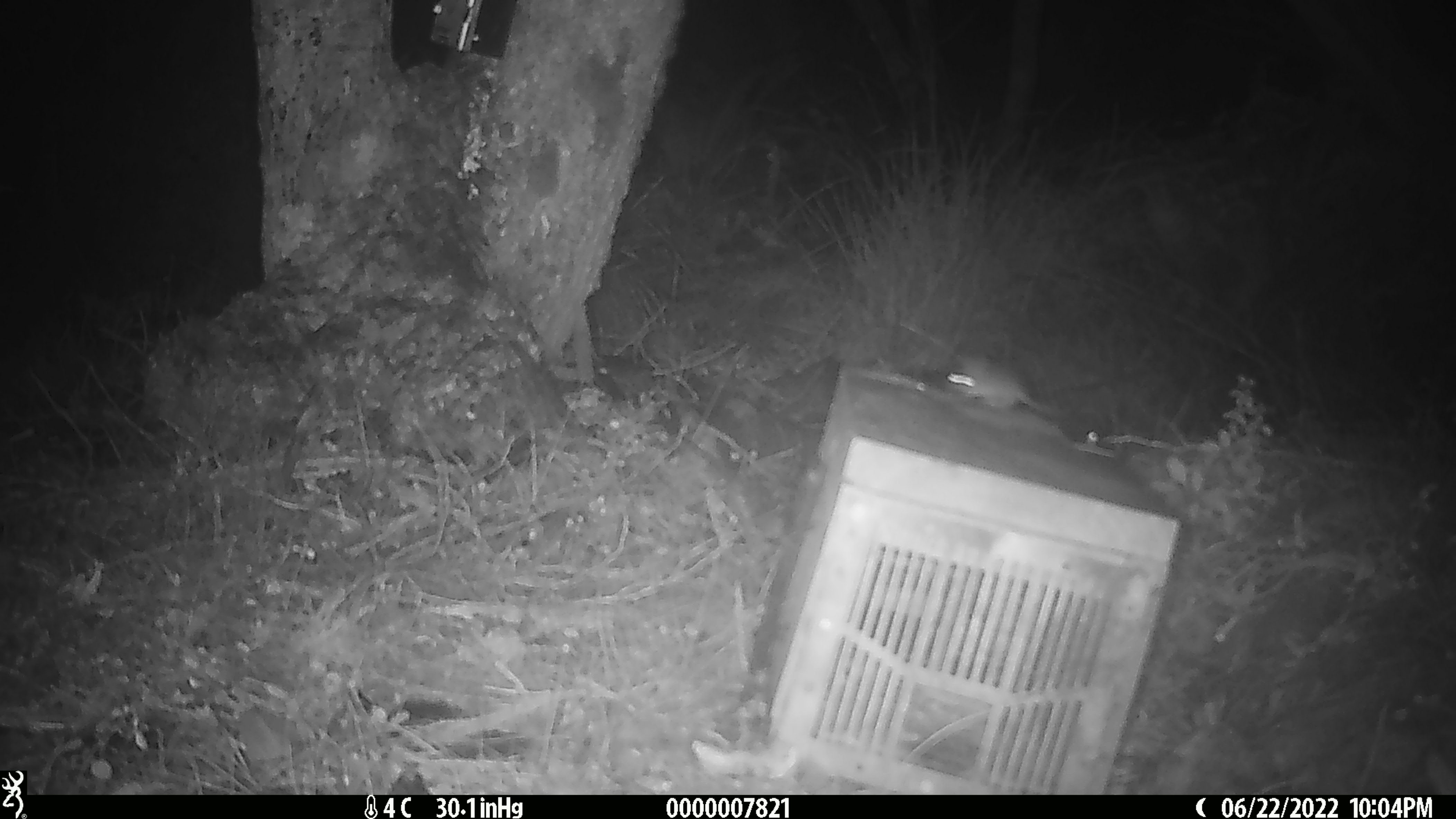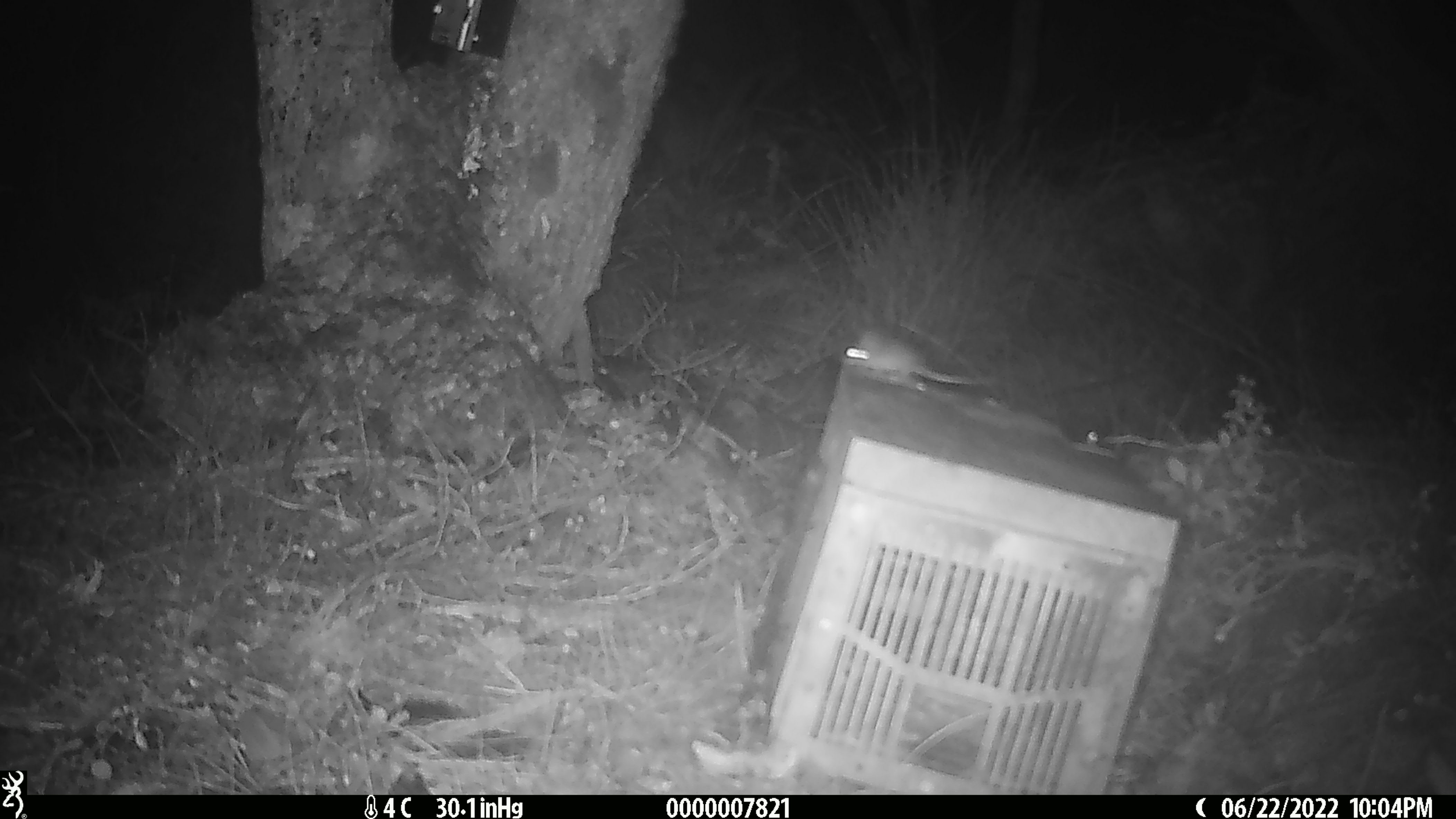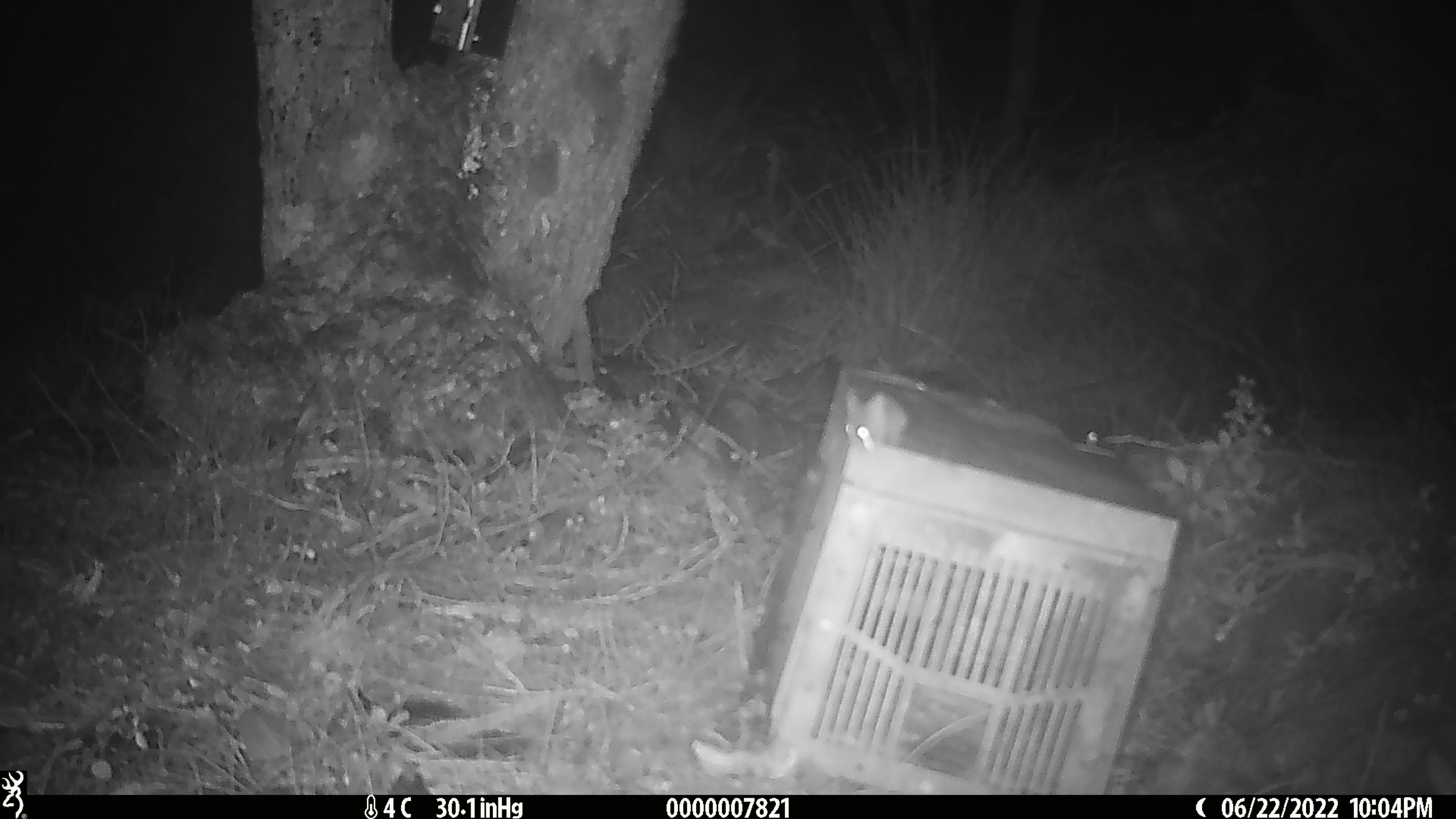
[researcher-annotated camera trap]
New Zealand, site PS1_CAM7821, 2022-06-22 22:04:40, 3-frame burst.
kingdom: Animalia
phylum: Chordata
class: Mammalia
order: Rodentia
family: Muridae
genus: Mus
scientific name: Mus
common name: mouse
Mouse (Mus).